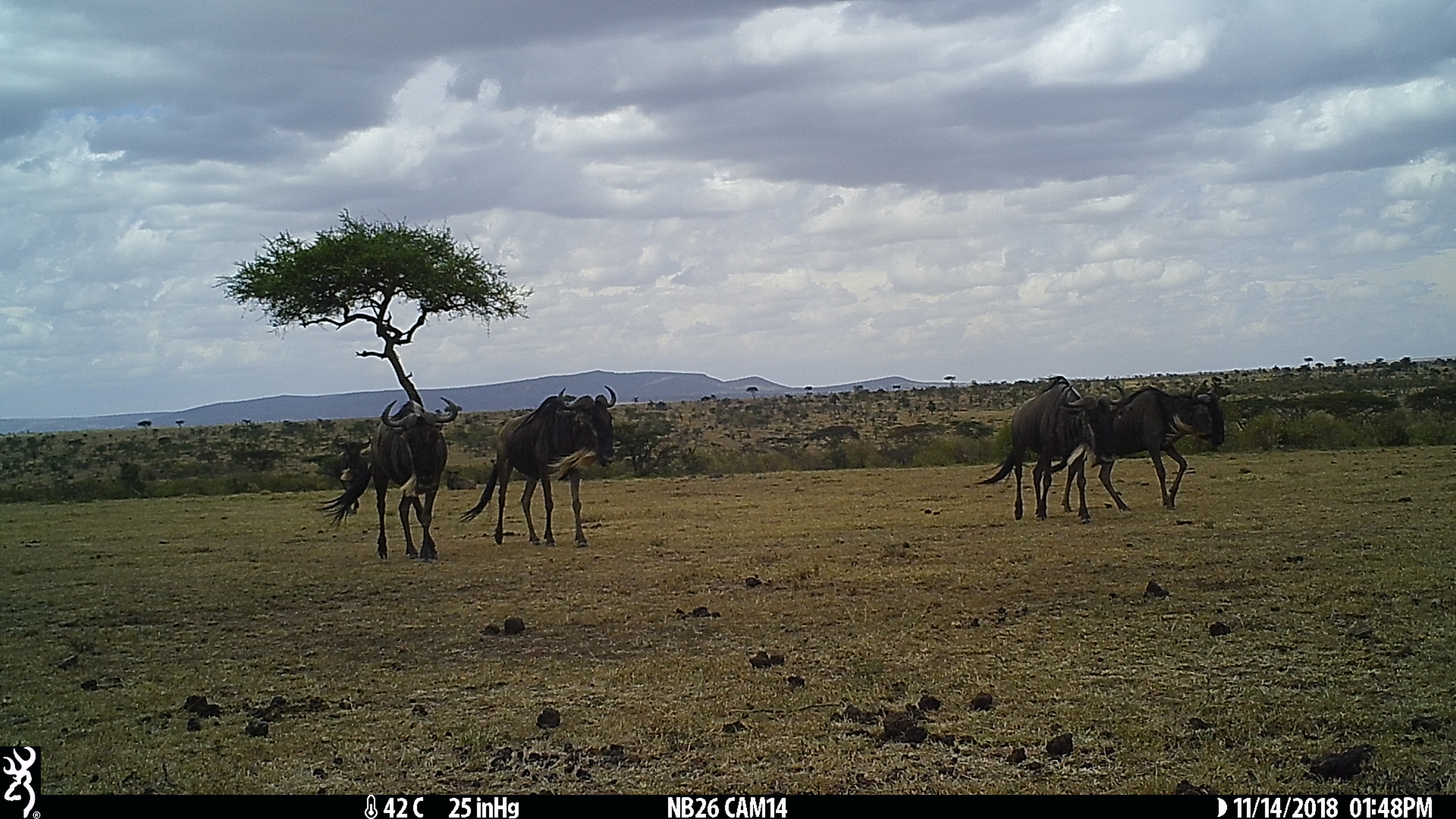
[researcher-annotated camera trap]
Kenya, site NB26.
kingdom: Animalia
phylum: Chordata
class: Mammalia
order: Artiodactyla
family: Bovidae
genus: Connochaetes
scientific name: Connochaetes taurinus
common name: blue wildebeest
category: wildebeest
Wildebeest (blue wildebeest) (Connochaetes taurinus).